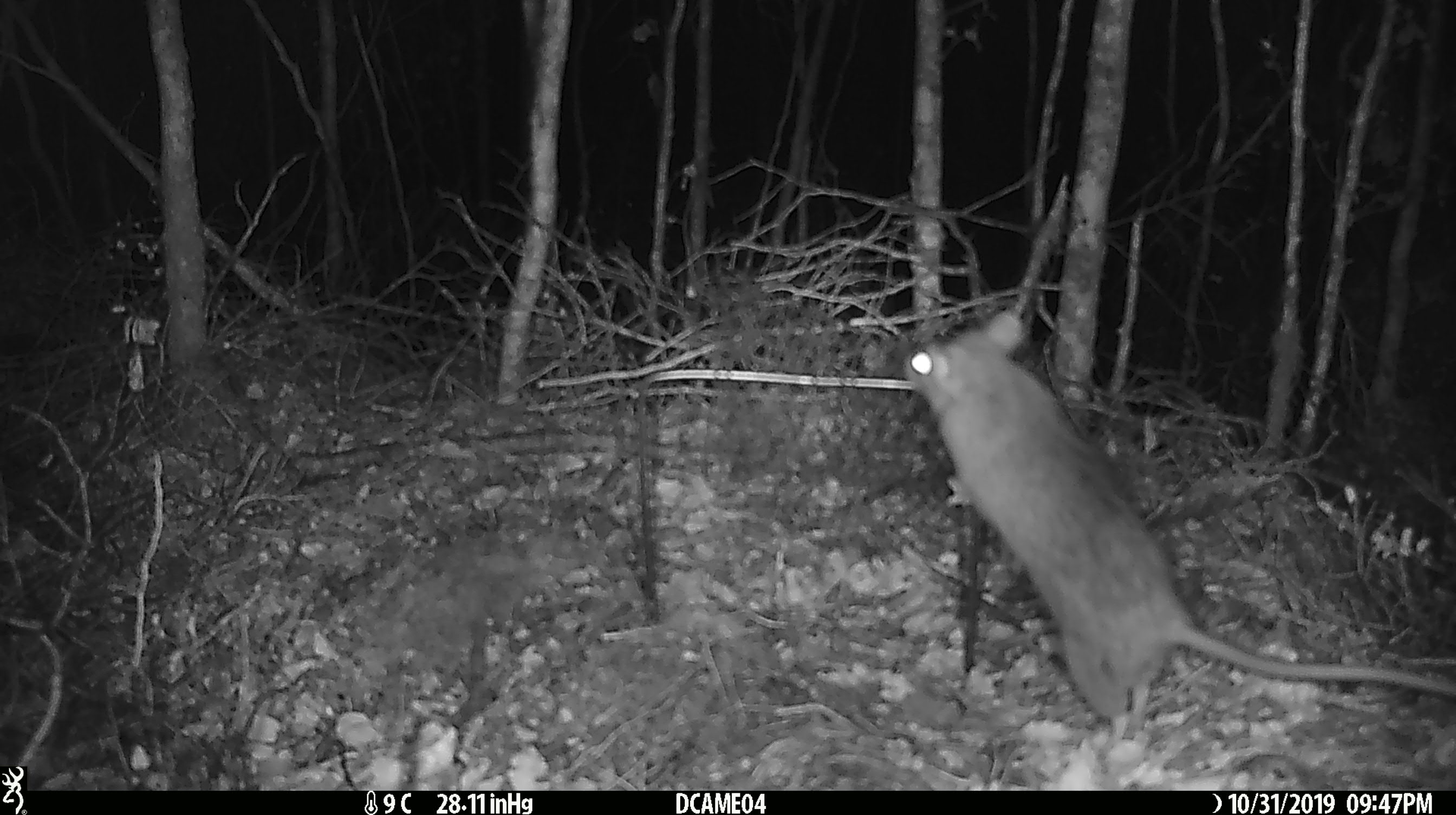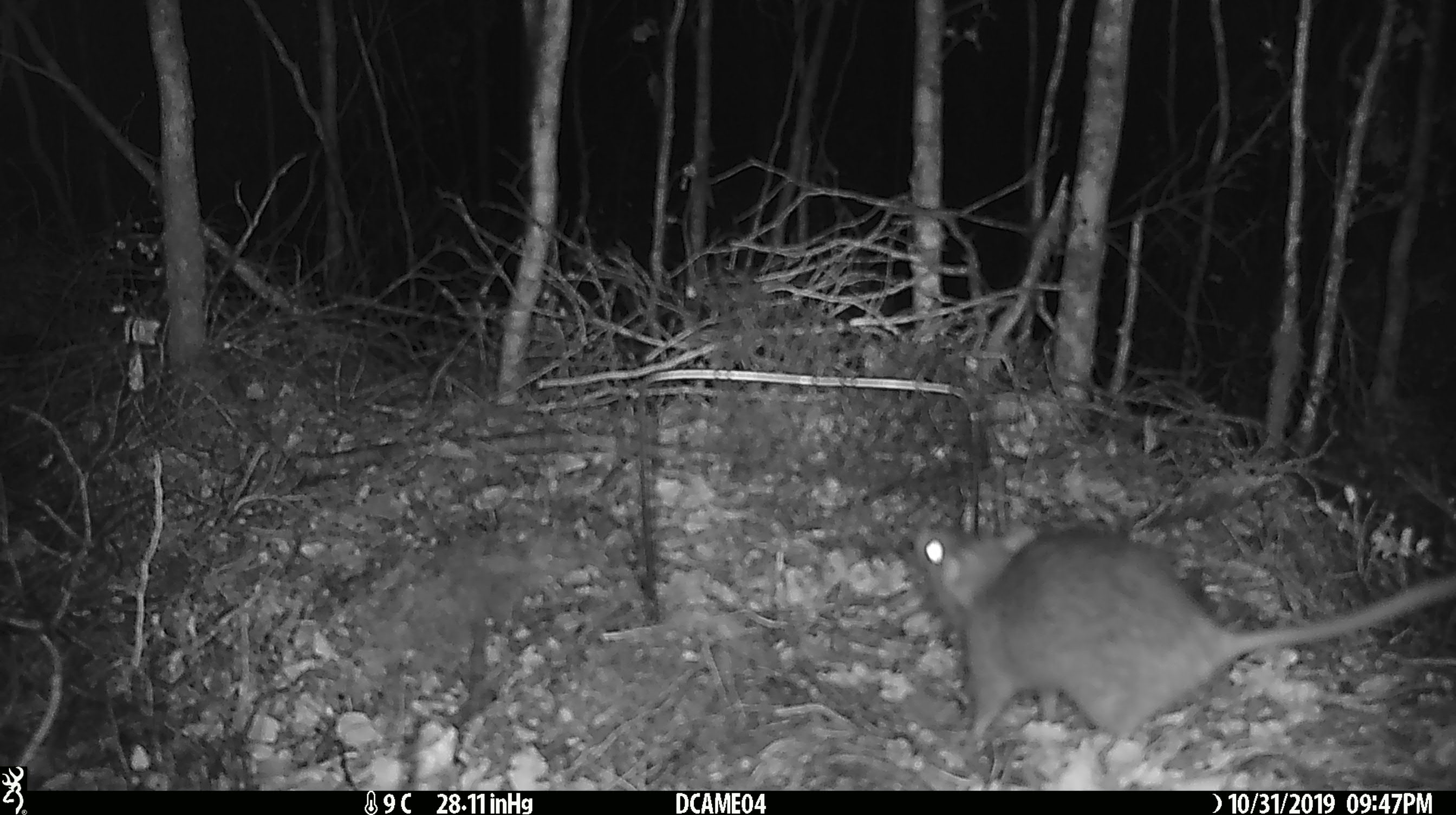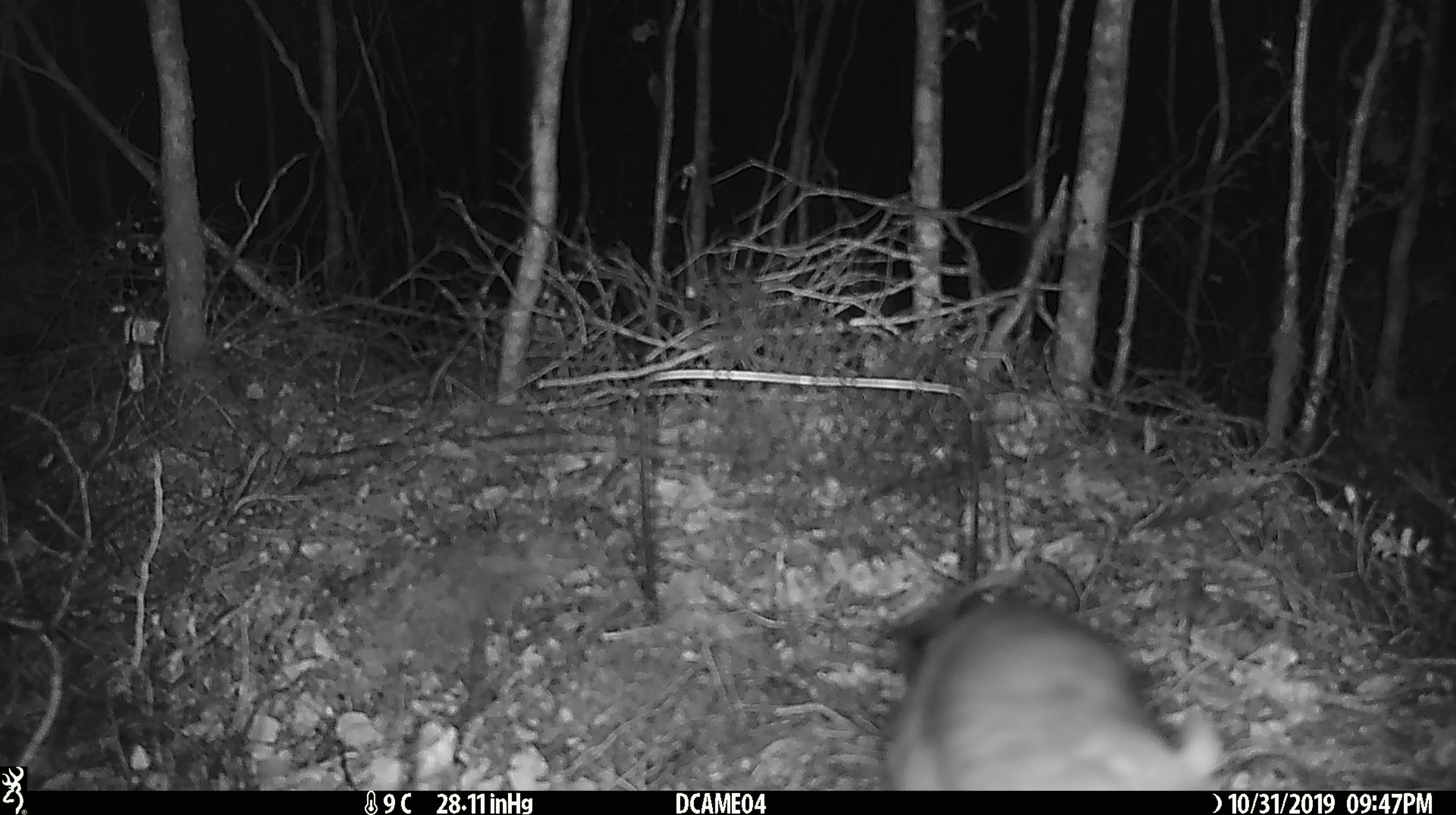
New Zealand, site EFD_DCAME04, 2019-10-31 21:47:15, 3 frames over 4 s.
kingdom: Animalia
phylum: Chordata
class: Mammalia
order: Rodentia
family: Muridae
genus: Rattus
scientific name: Rattus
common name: rat